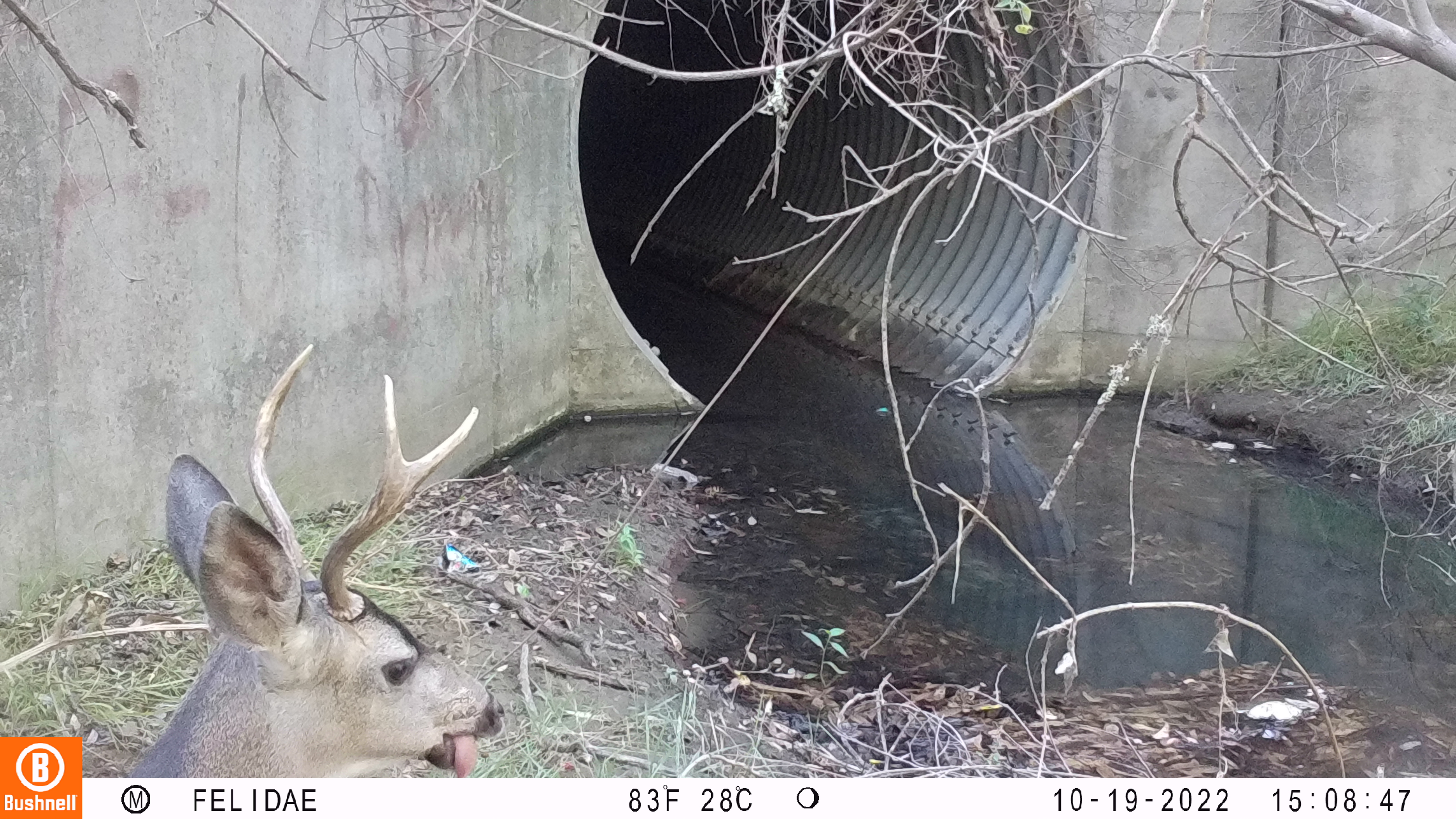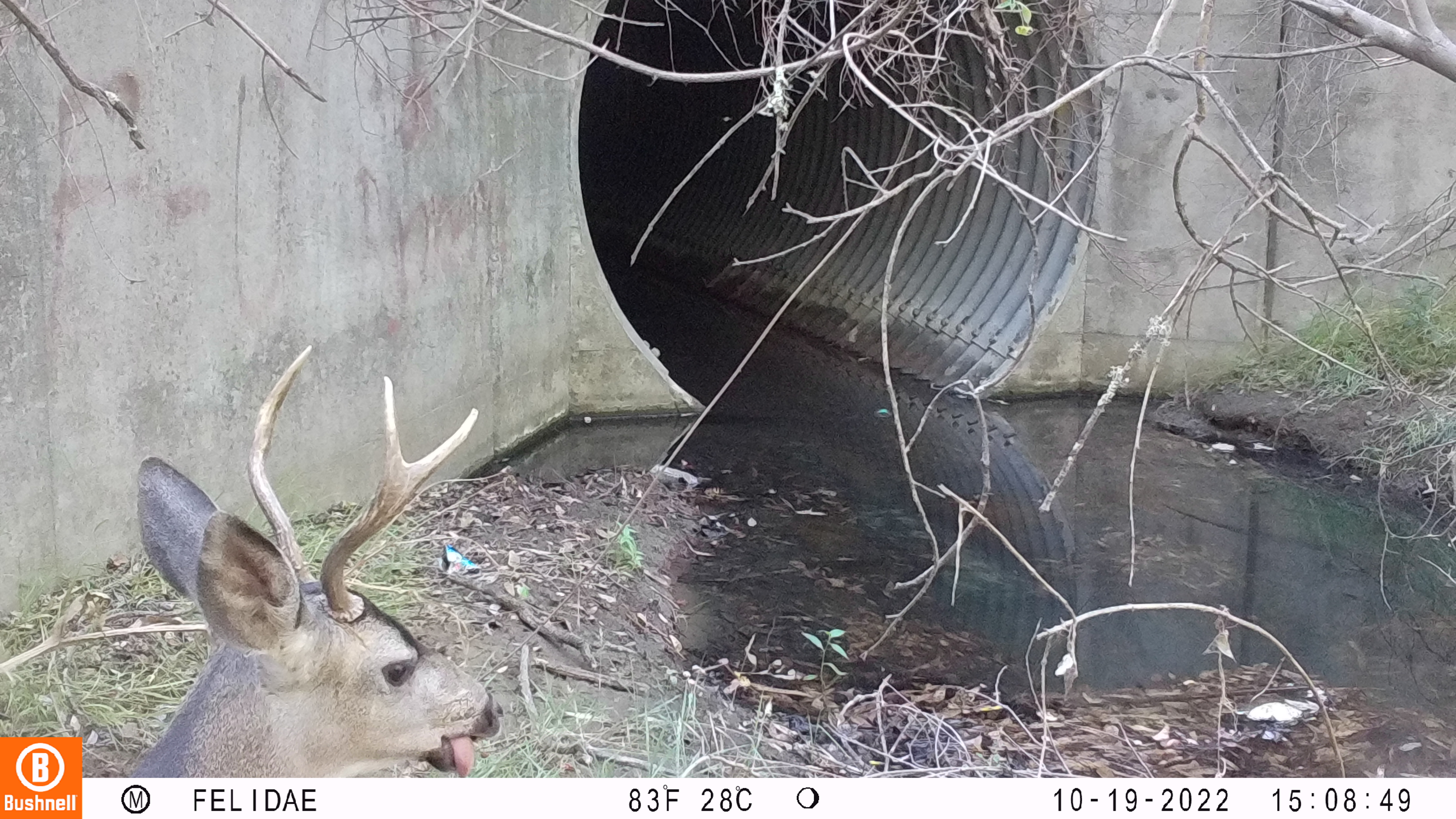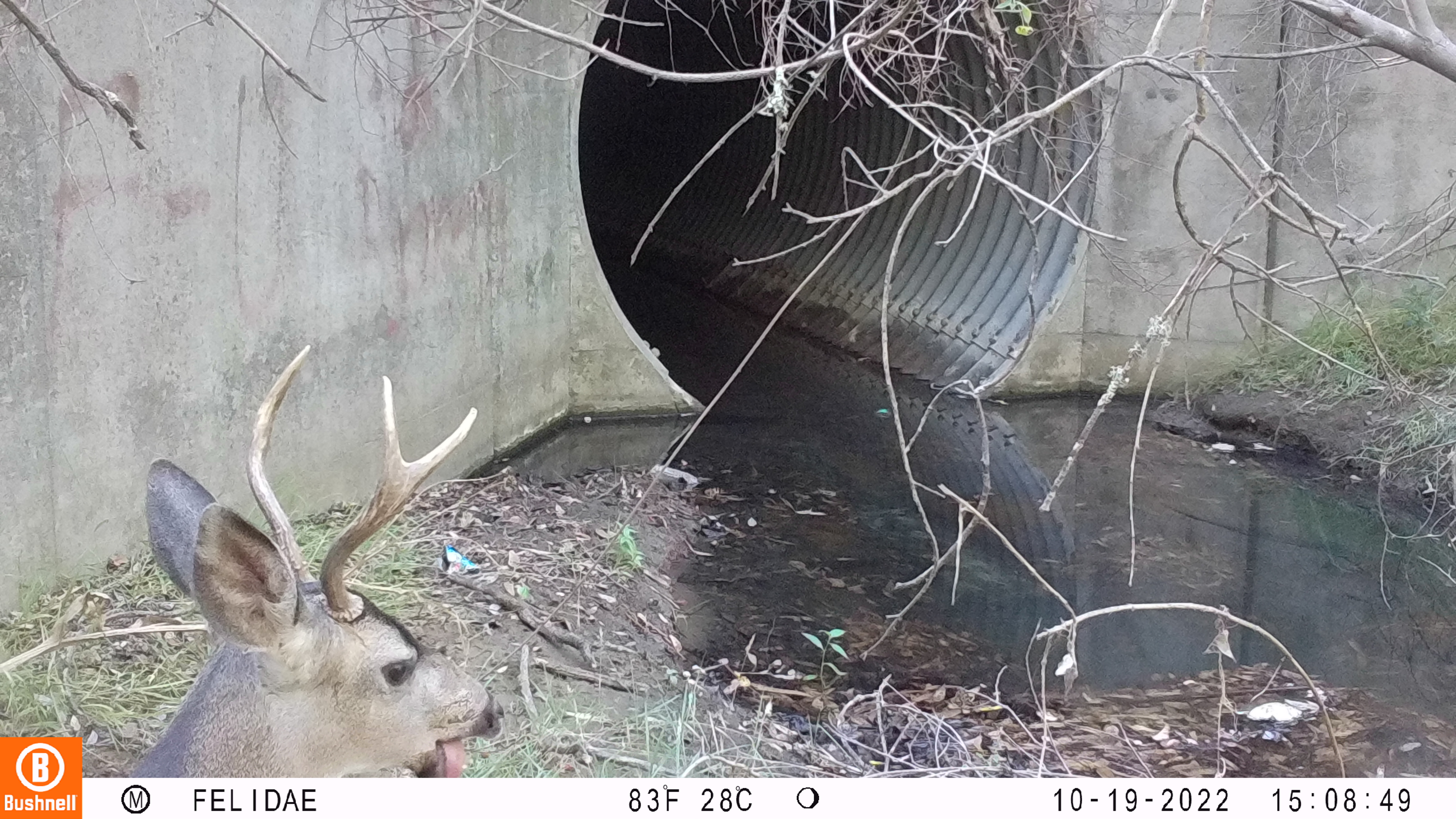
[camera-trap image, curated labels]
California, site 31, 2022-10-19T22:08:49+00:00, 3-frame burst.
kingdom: Animalia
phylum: Chordata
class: Mammalia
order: Artiodactyla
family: Cervidae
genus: Odocoileus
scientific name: Odocoileus hemionus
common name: mule deer